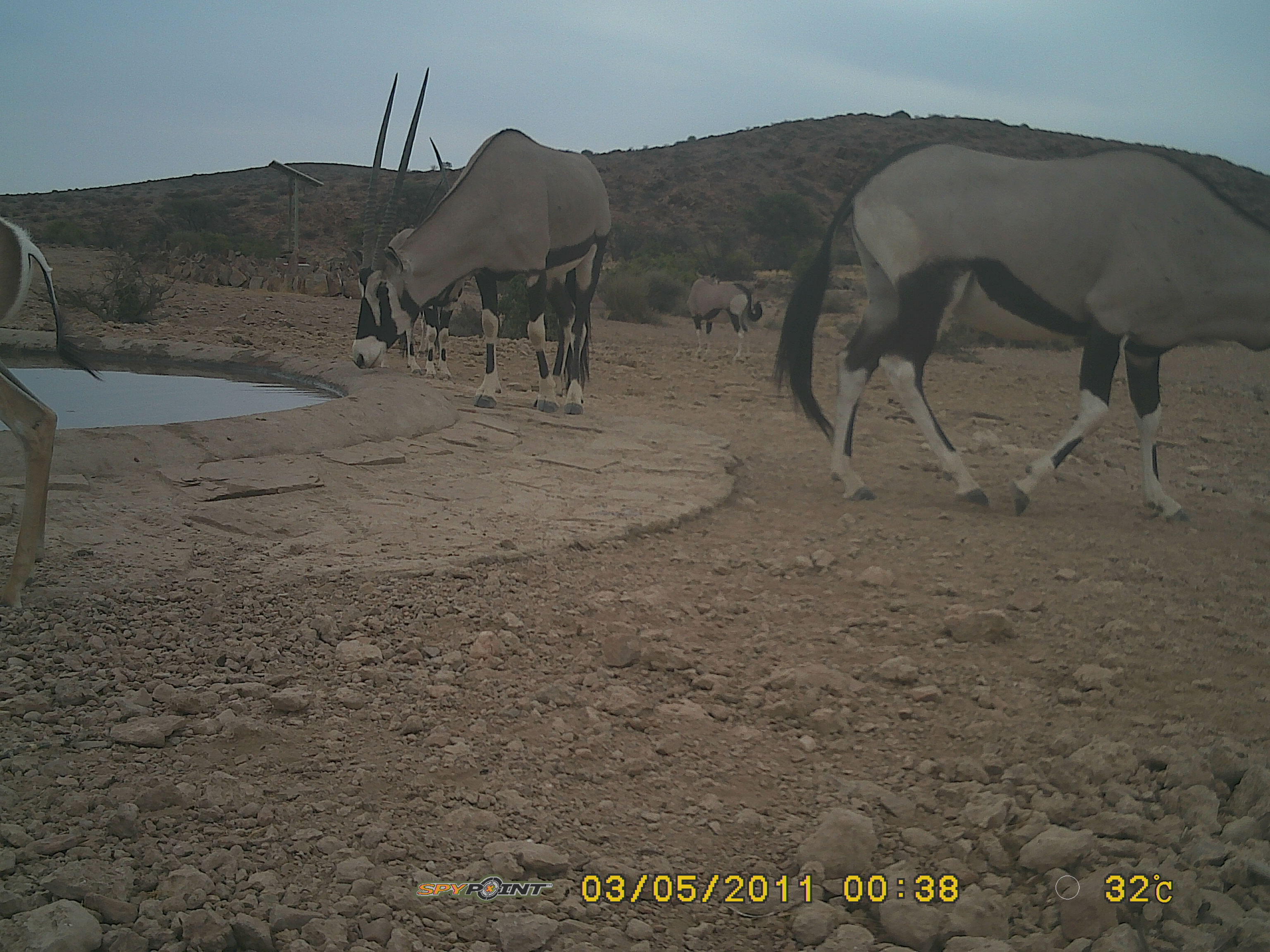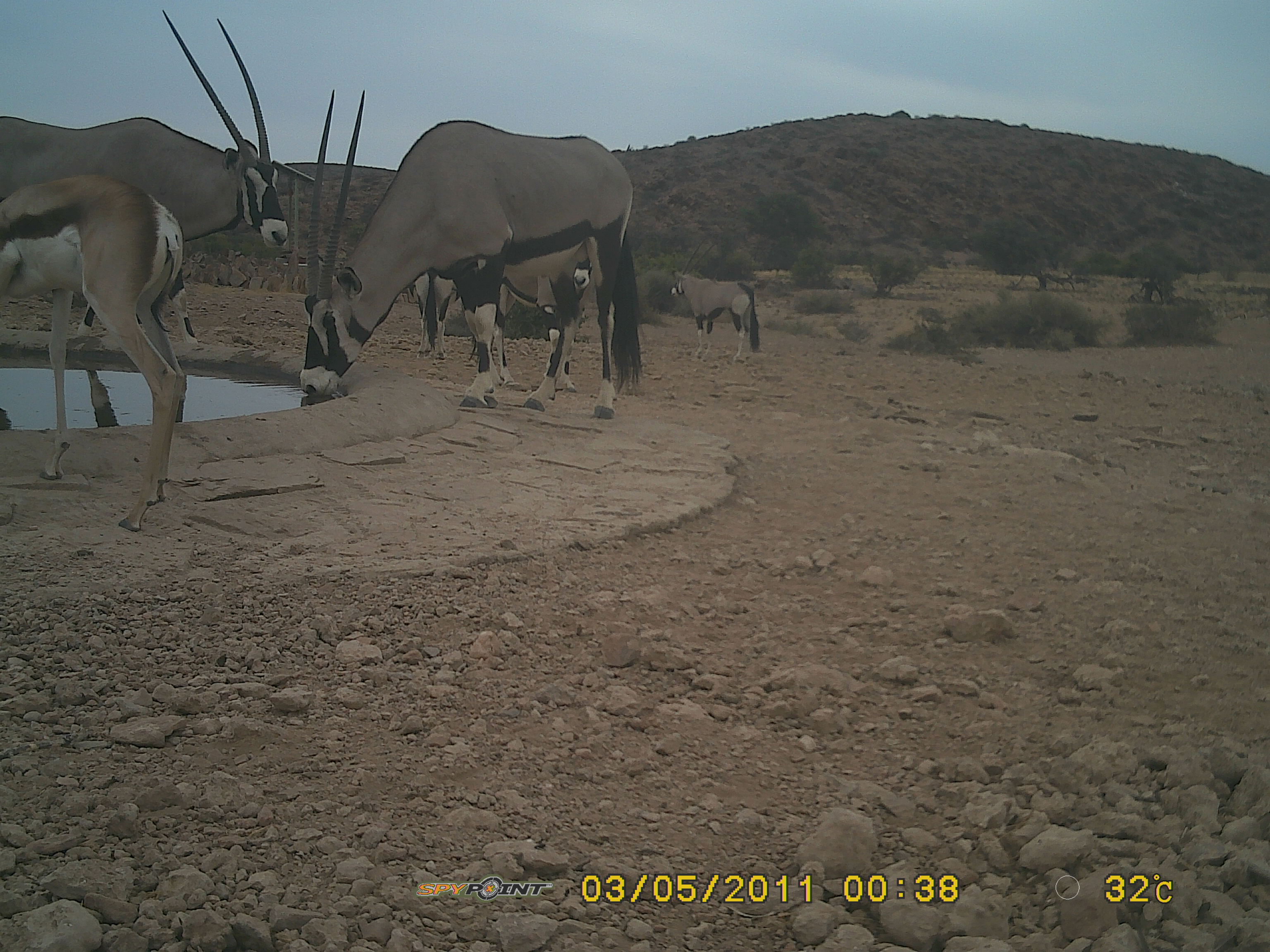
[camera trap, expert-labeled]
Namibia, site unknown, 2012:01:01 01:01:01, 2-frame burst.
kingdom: Animalia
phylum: Chordata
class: Mammalia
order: Artiodactyla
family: Bovidae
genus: Oryx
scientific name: Oryx gazella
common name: gemsbok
Oryx gazella (gemsbok).